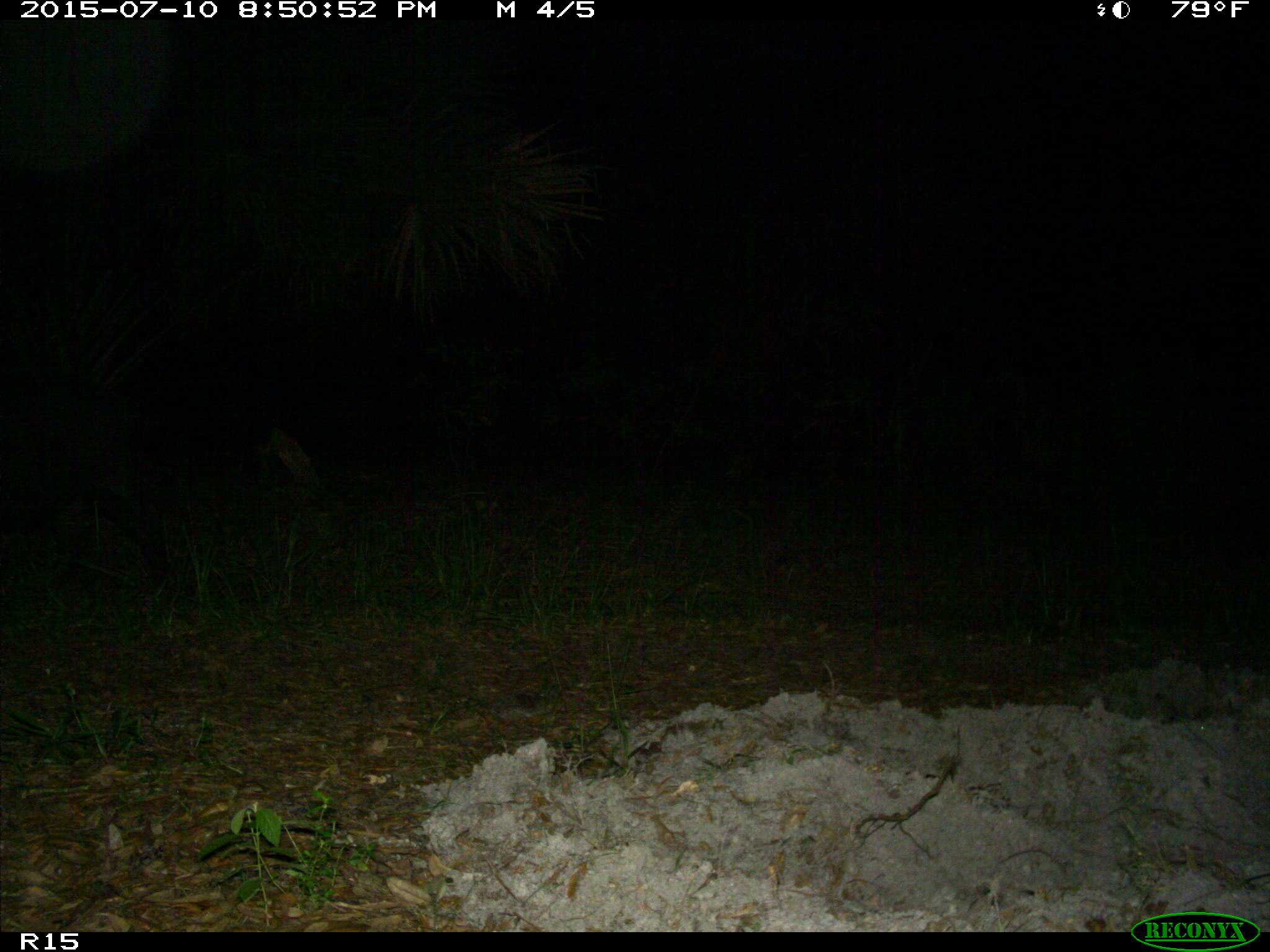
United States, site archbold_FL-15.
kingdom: Animalia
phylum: Chordata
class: Mammalia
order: Artiodactyla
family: Suidae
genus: Sus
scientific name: Sus scrofa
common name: wild boar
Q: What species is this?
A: Sus scrofa (wild boar).